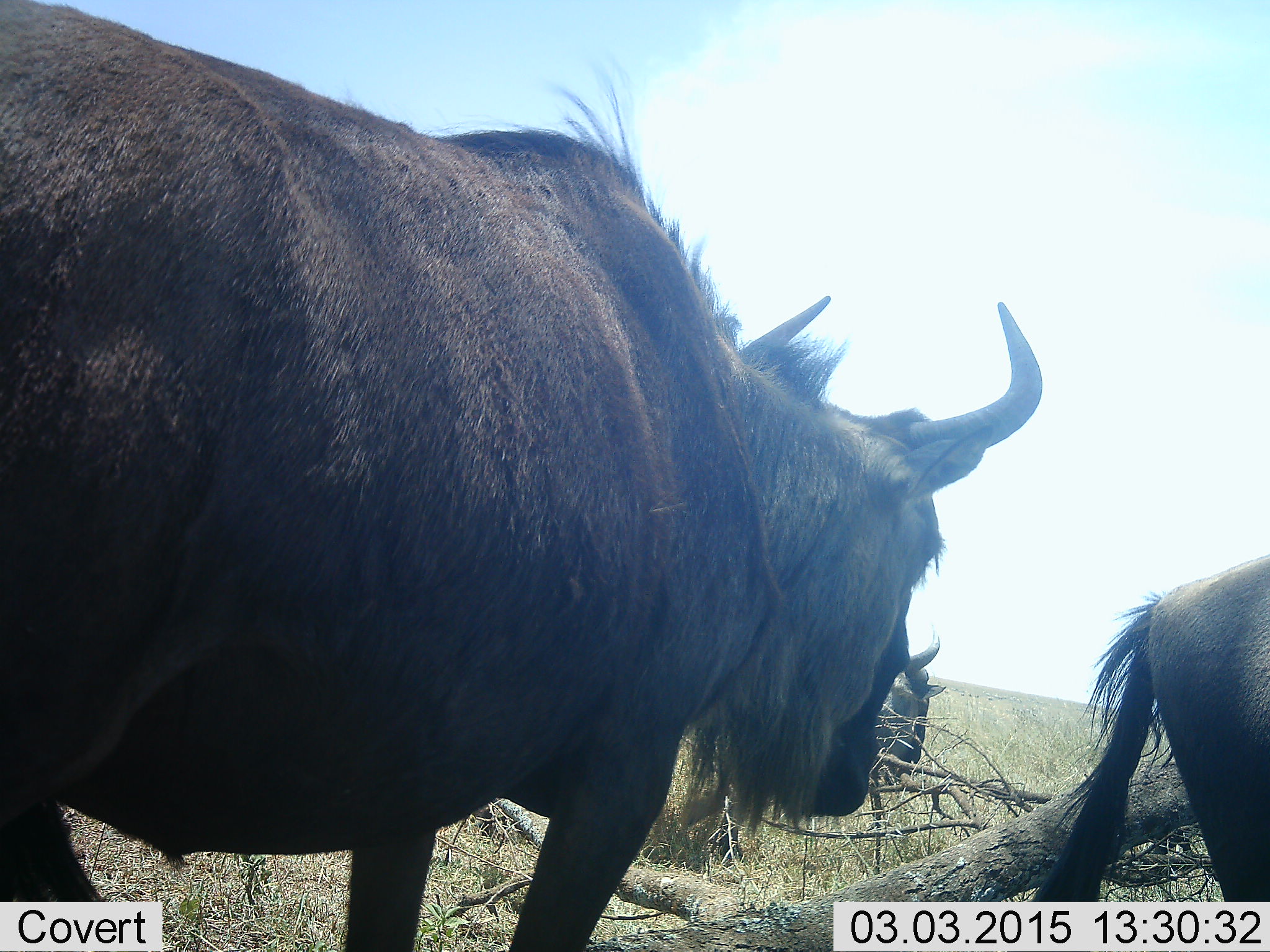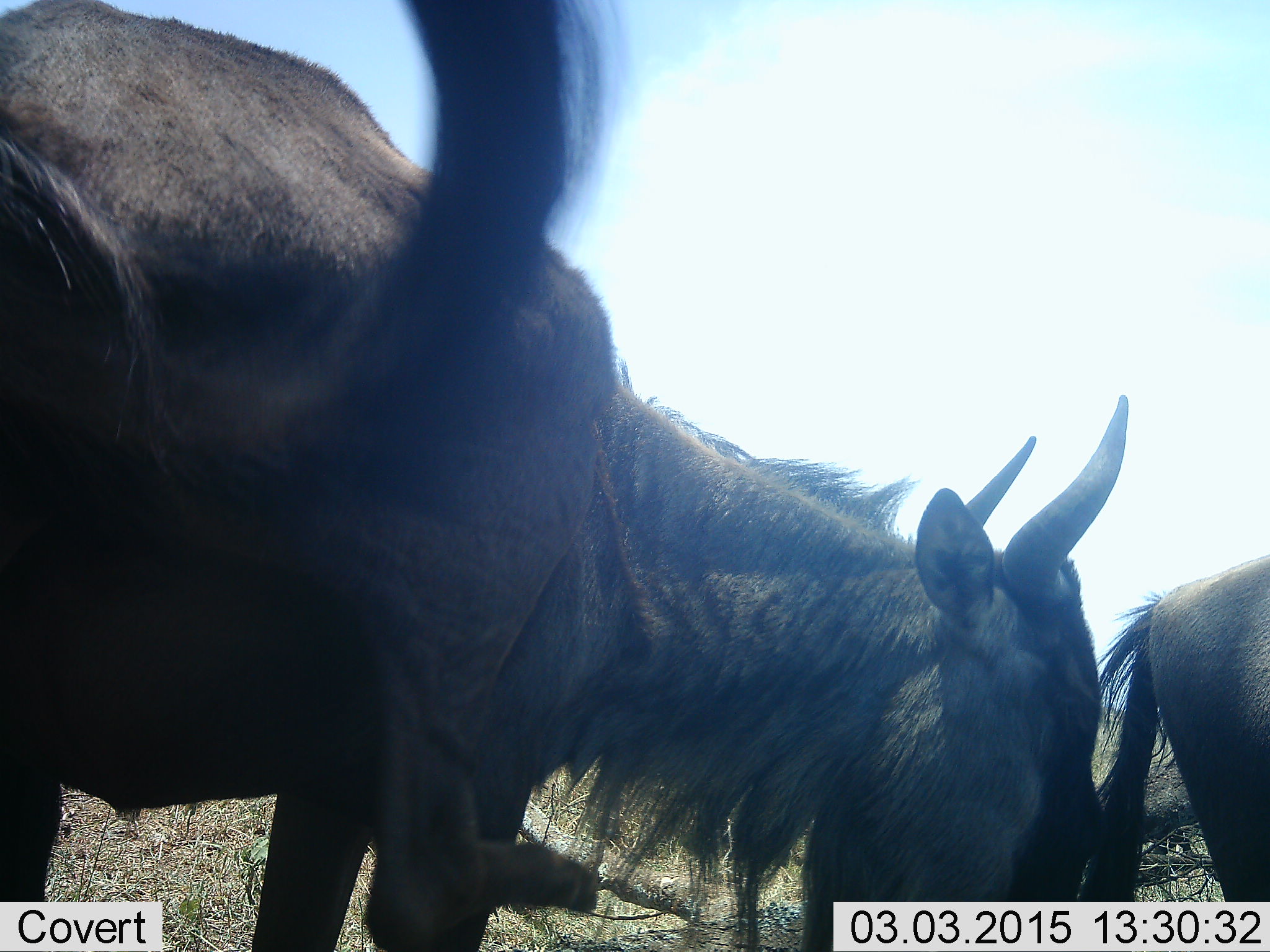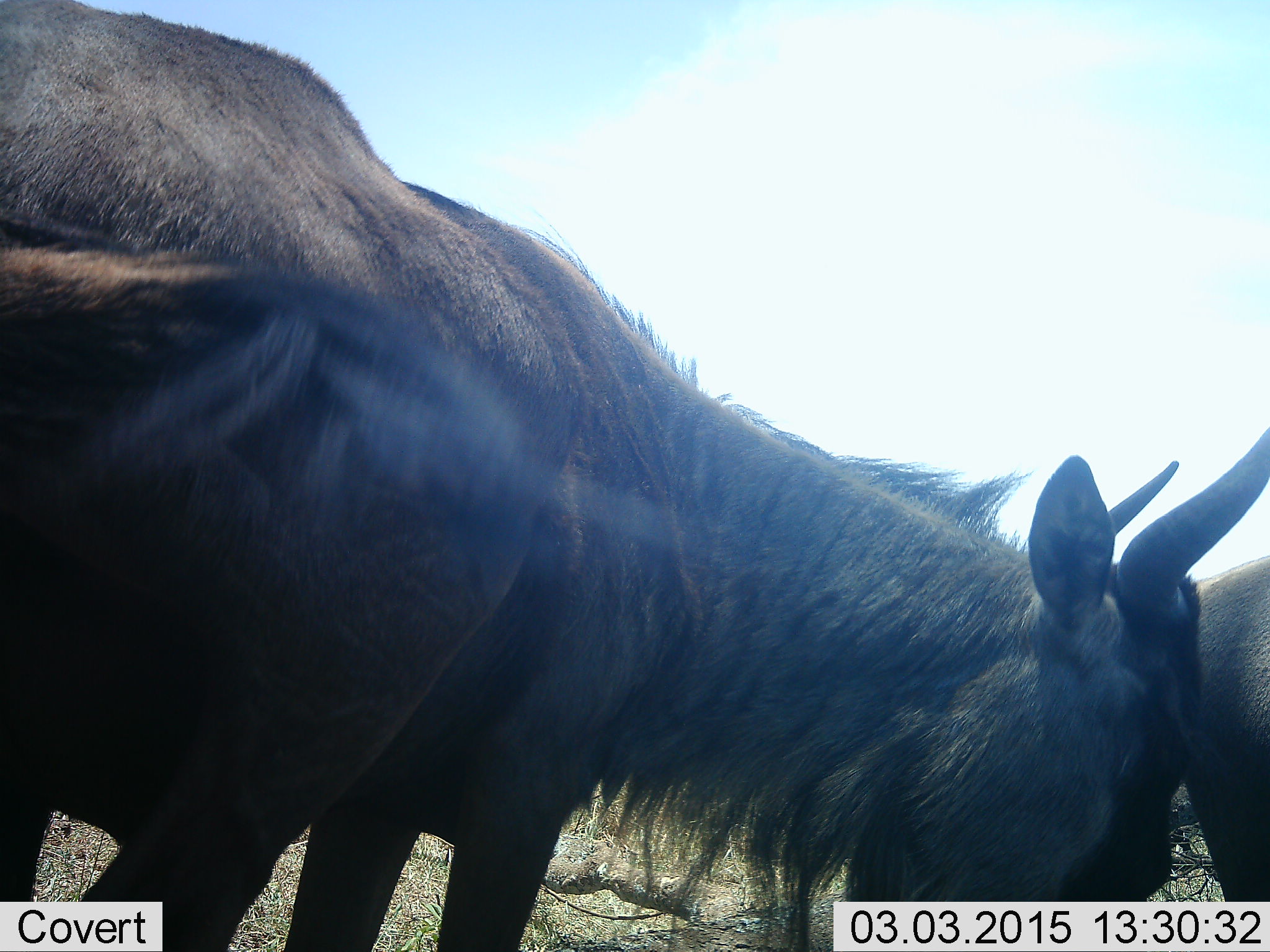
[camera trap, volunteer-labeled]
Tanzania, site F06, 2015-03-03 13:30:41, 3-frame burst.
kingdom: Animalia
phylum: Chordata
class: Mammalia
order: Artiodactyla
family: Bovidae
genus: Connochaetes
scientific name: Connochaetes taurinus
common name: blue wildebeest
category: wildebeest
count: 3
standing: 60%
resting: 10%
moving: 10%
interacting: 10%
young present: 0%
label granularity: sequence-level